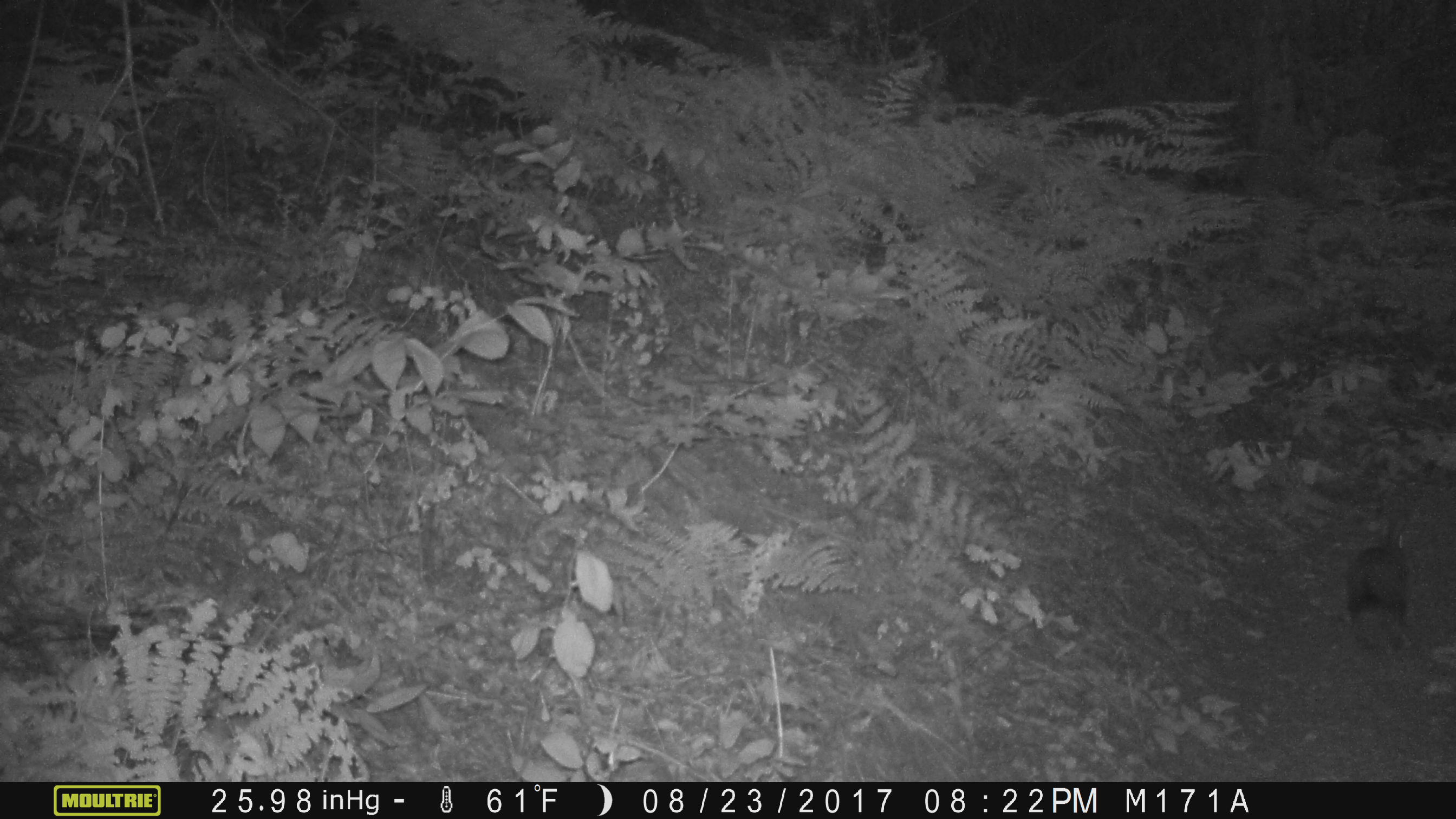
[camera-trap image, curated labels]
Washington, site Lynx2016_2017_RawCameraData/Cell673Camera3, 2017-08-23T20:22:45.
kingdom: Animalia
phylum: Chordata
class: Mammalia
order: Lagomorpha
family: Leporidae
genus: Lepus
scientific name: Lepus americanus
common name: snowshoe hare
Lepus americanus (snowshoe hare). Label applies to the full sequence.